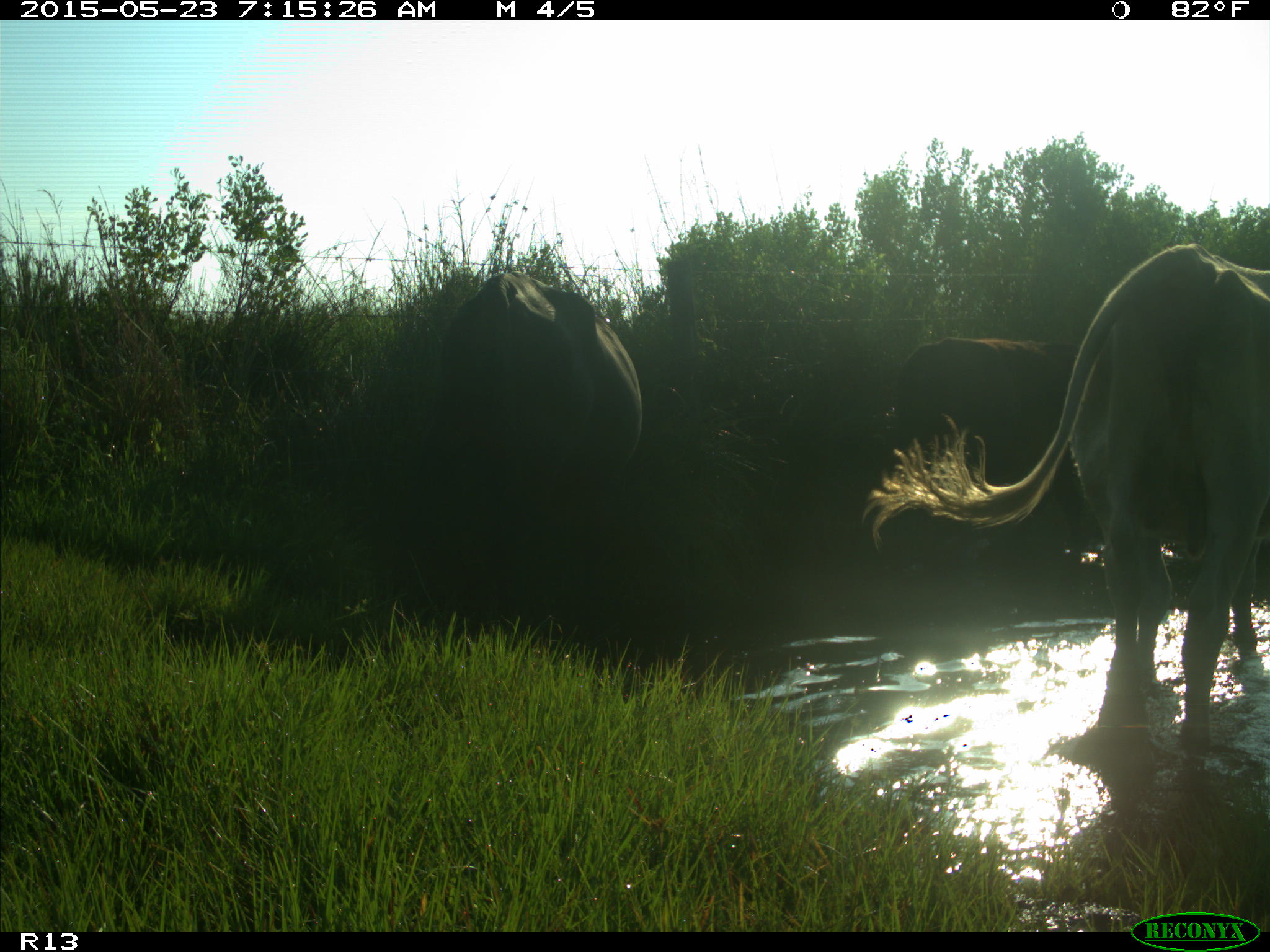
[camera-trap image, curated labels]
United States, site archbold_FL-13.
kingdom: Animalia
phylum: Chordata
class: Mammalia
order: Artiodactyla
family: Bovidae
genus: Bos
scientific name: Bos taurus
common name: domestic cow